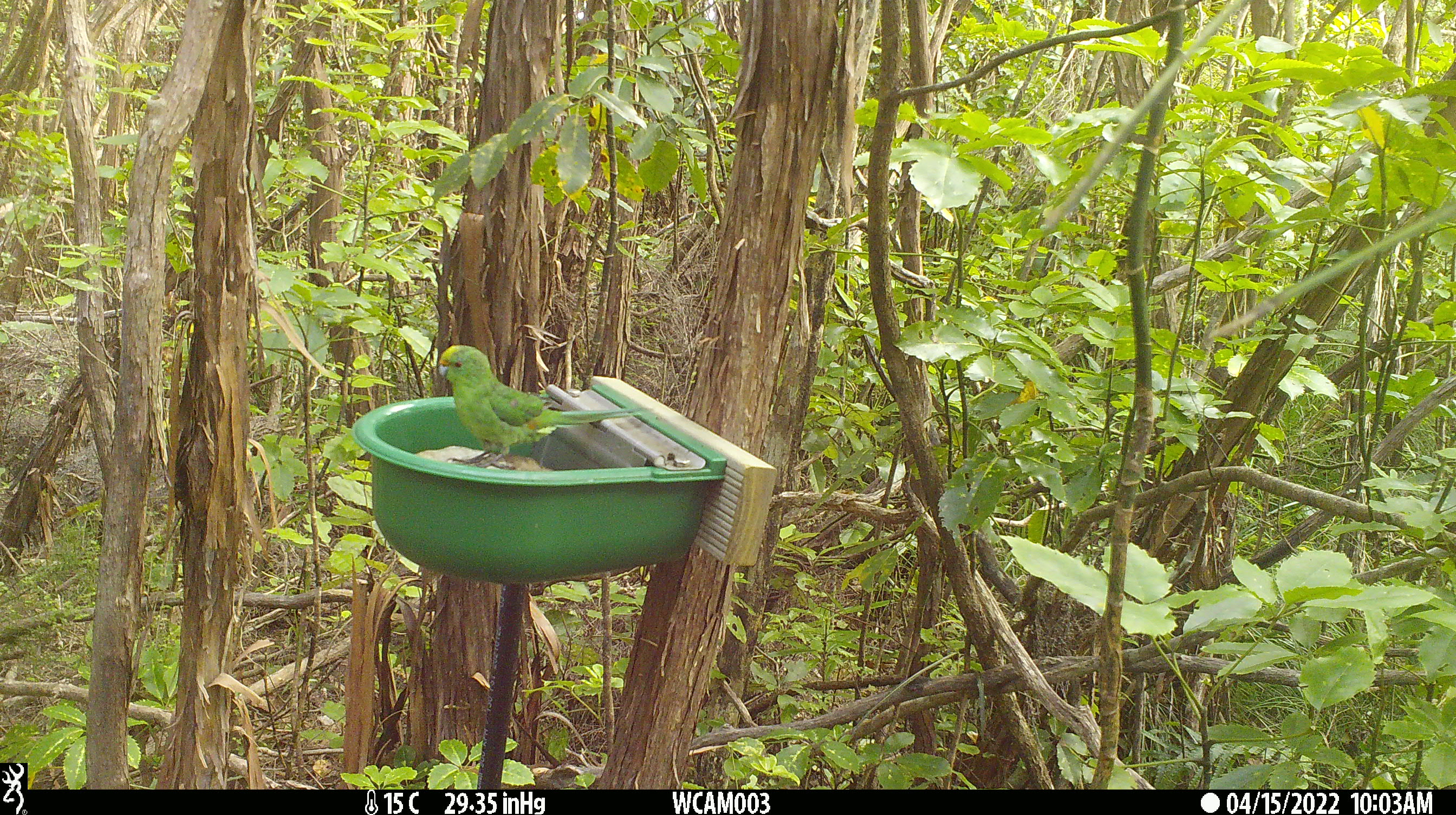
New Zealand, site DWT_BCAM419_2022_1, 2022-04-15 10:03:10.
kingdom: Animalia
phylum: Chordata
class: Aves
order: Psittaciformes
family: Psittaculidae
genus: Cyanoramphus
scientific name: Cyanoramphus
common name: parakeet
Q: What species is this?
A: Parakeet (Cyanoramphus).